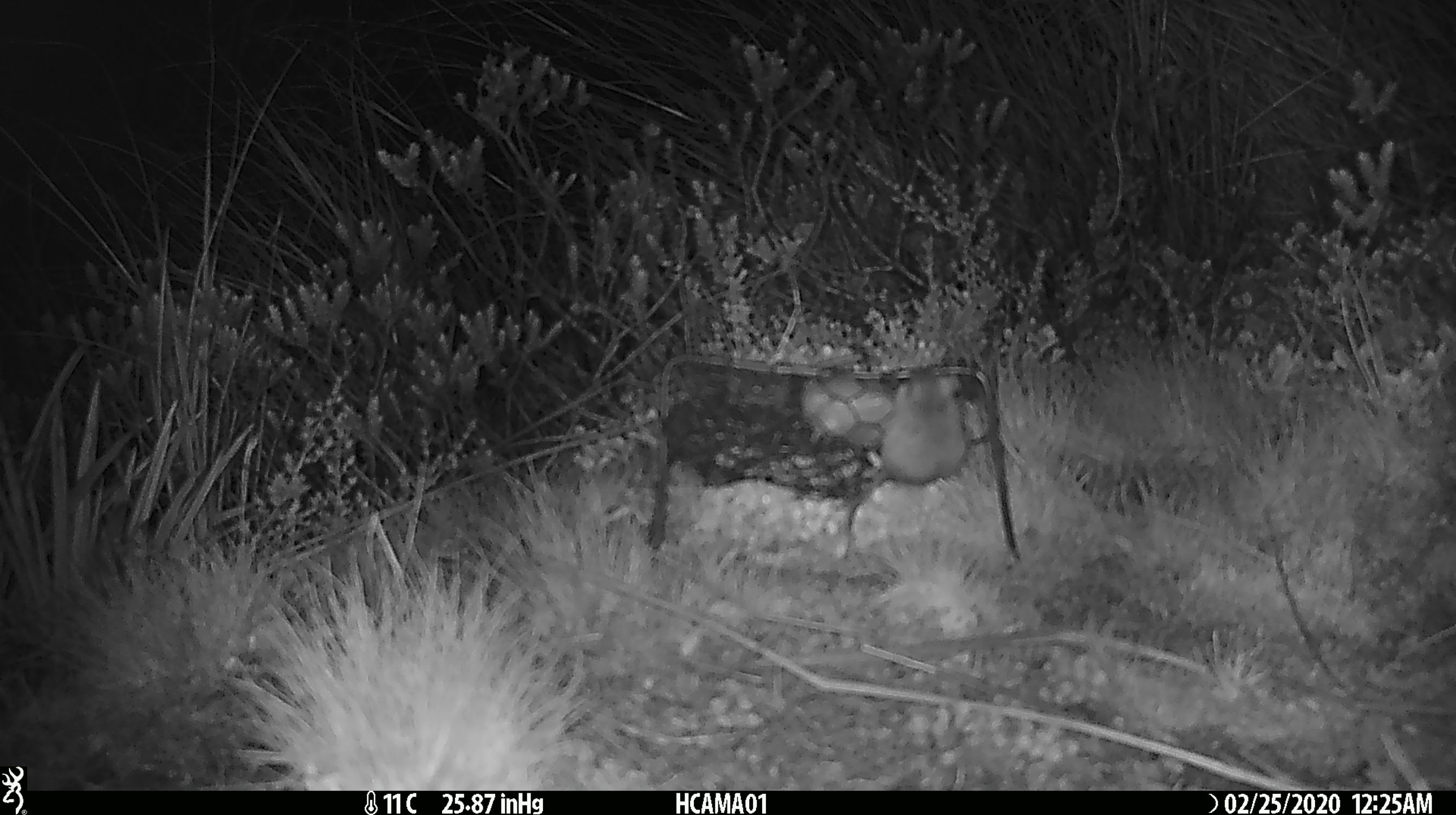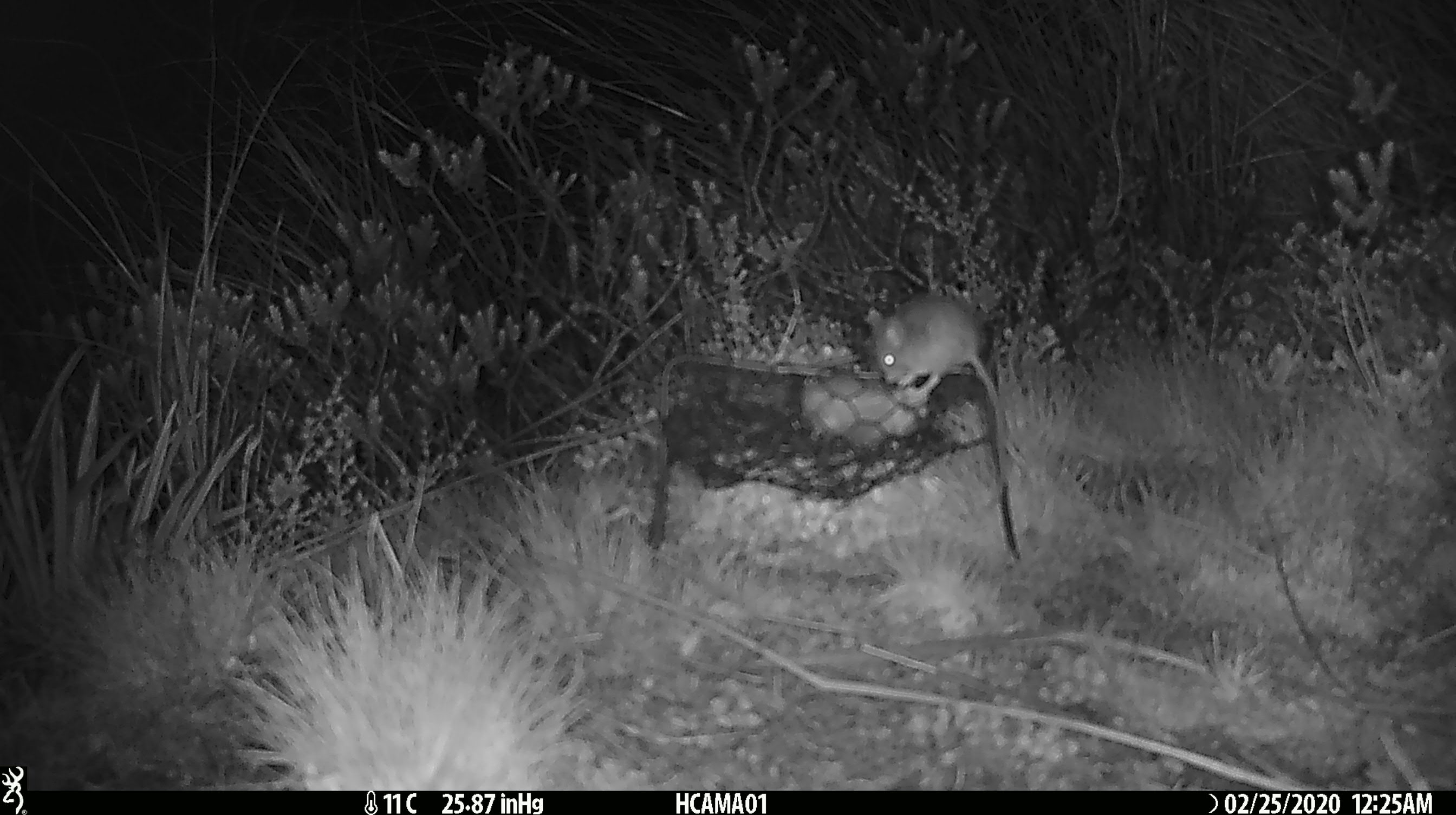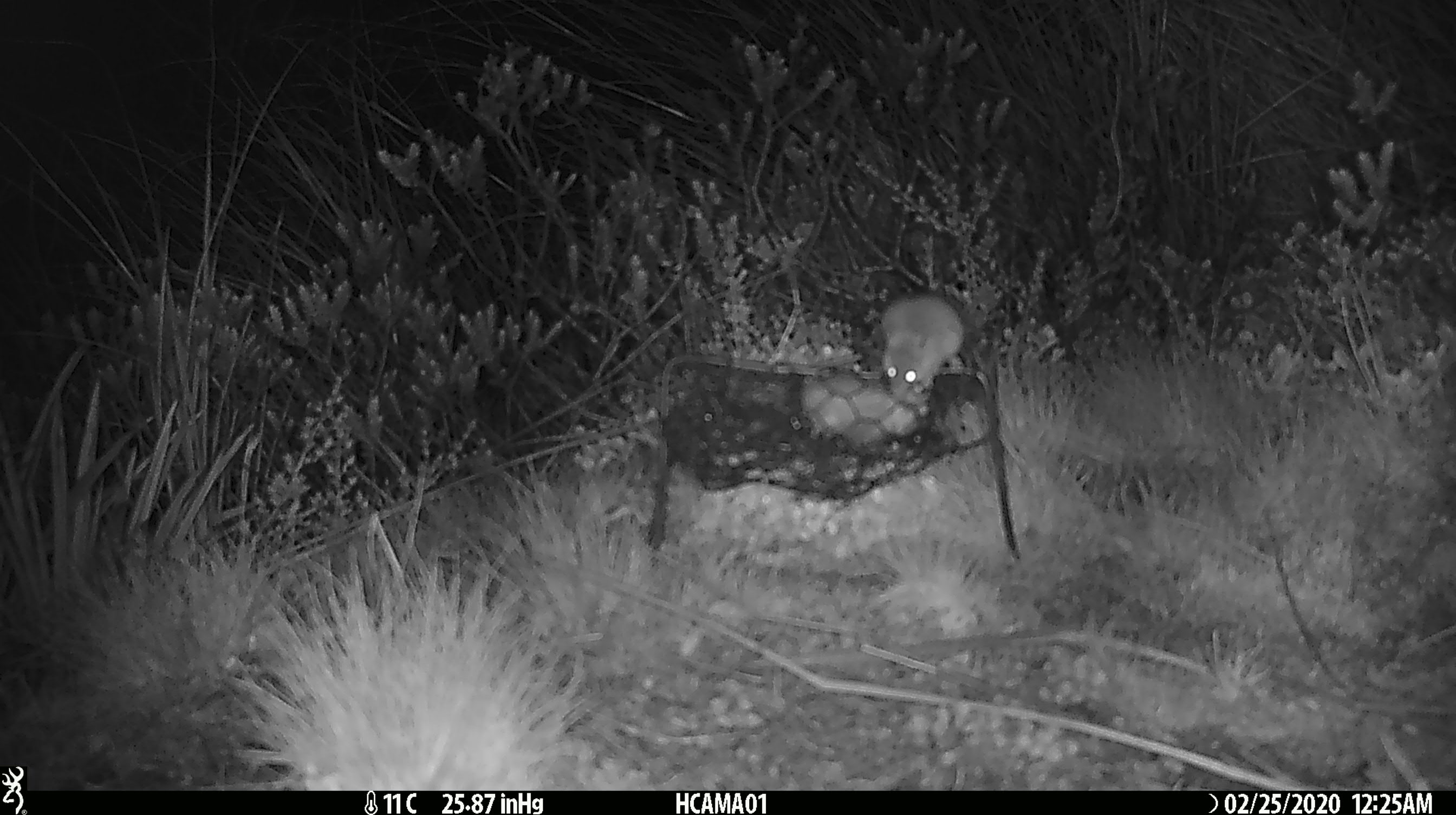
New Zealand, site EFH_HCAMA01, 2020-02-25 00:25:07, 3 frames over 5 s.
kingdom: Animalia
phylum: Chordata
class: Mammalia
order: Rodentia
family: Muridae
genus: Mus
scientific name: Mus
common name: mouse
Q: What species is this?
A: Mouse (Mus).